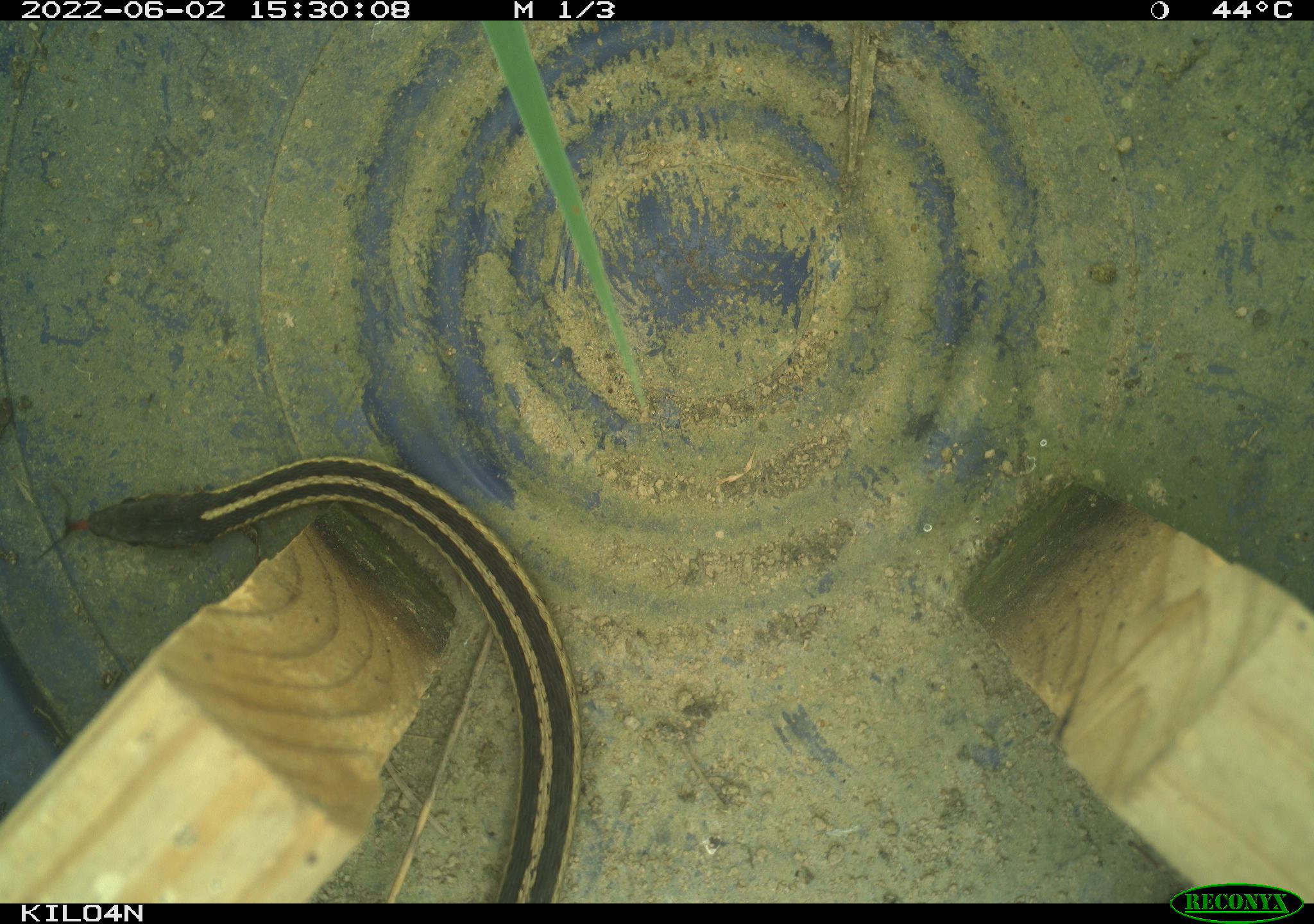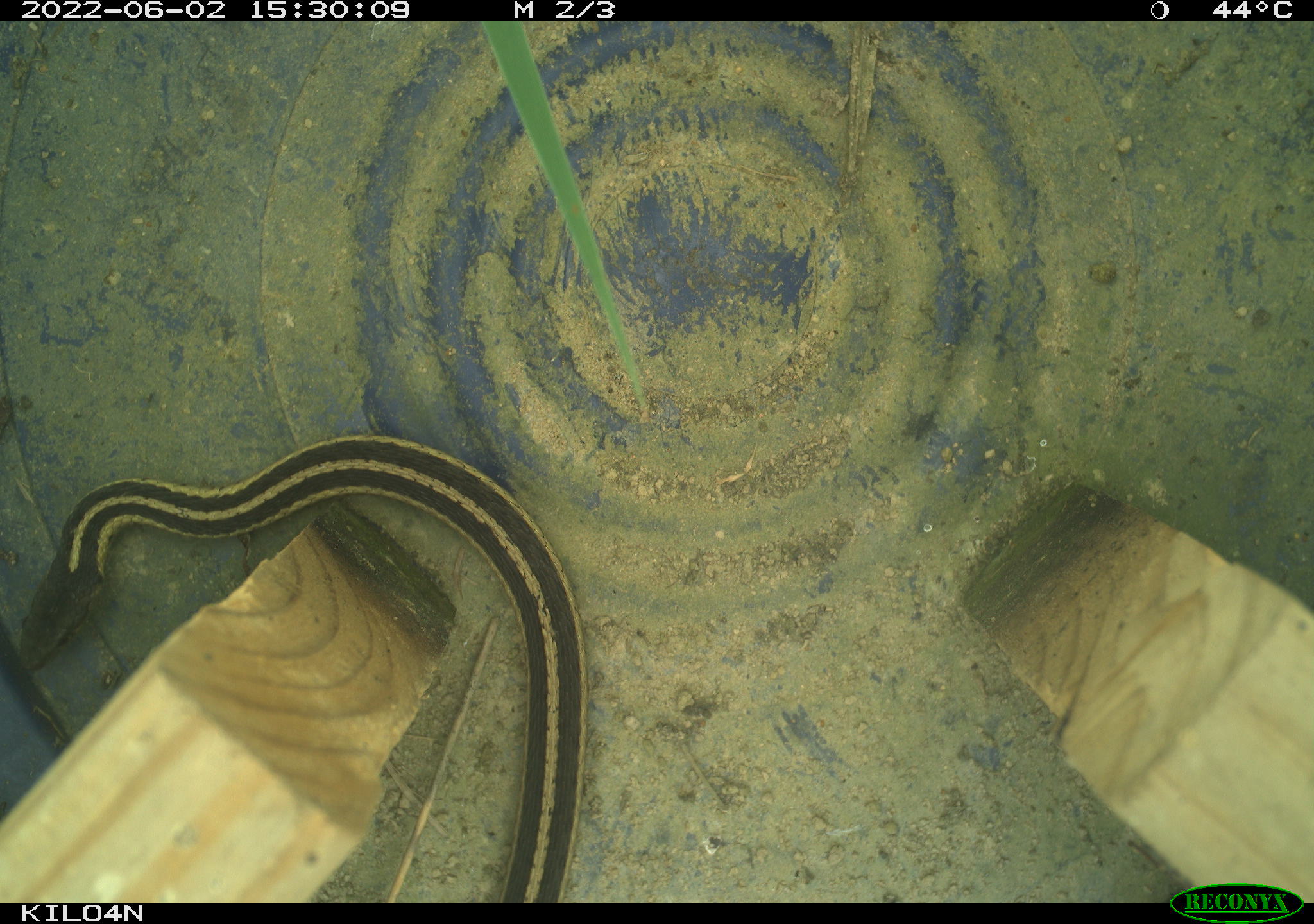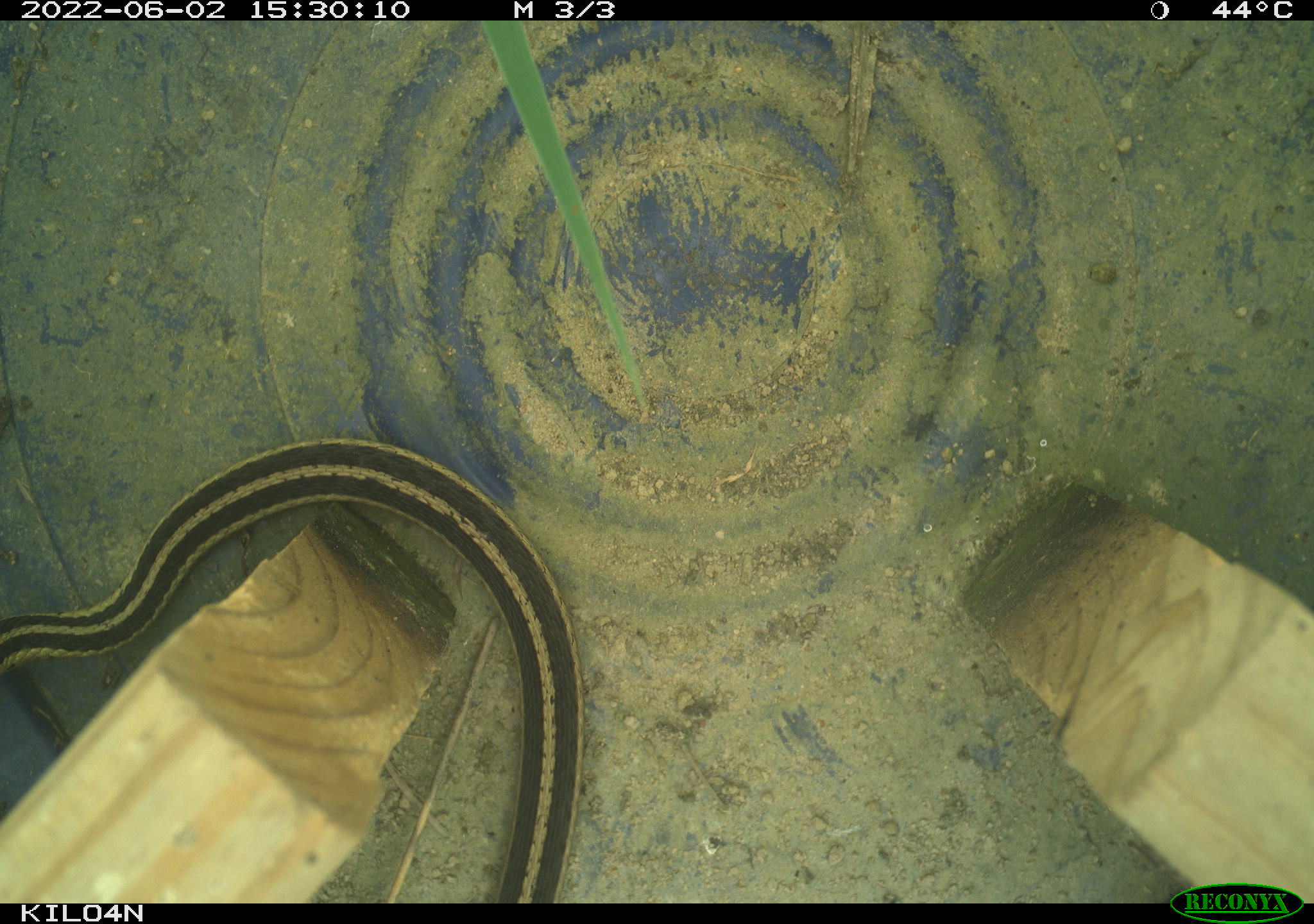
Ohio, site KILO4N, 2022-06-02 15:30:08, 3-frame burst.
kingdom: Animalia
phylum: Chordata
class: Reptilia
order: Squamata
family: Colubridae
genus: Thamnophis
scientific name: Thamnophis sirtalis sirtalis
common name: eastern gartersnake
Eastern gartersnake (Thamnophis sirtalis sirtalis).